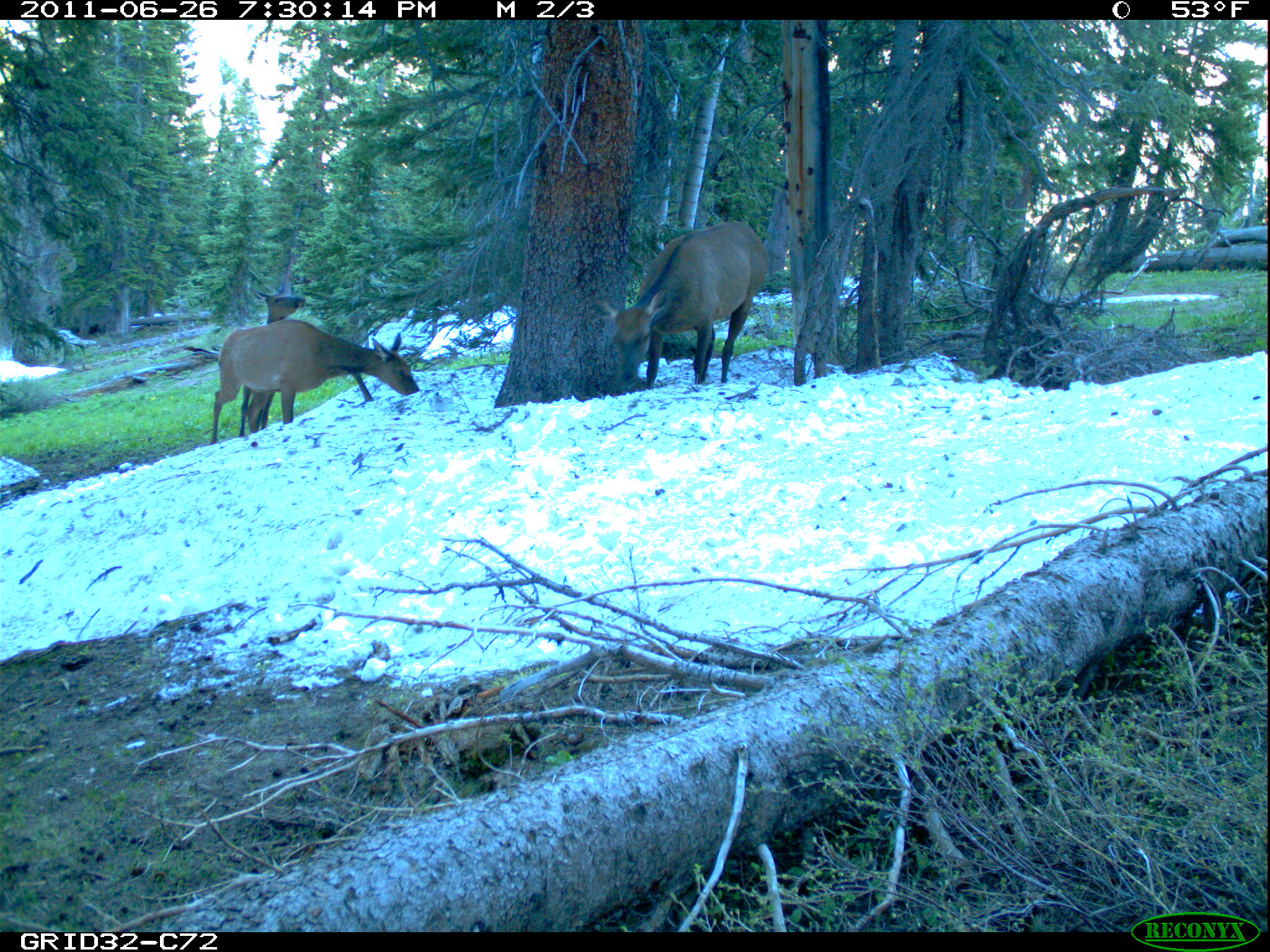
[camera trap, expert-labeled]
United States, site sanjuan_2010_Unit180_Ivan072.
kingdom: Animalia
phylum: Chordata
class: Mammalia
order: Artiodactyla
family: Cervidae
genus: Cervus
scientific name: Cervus elaphus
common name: red deer